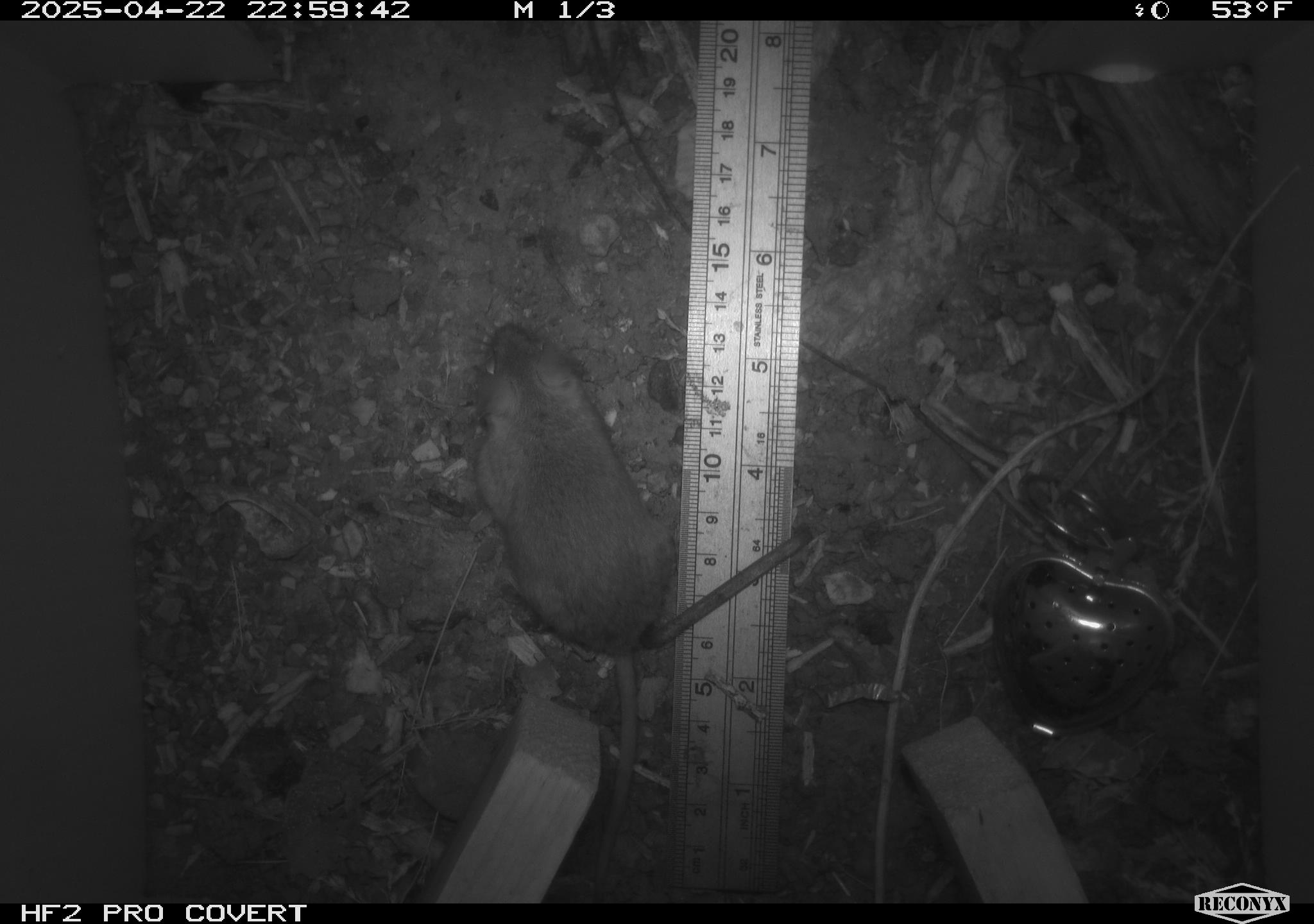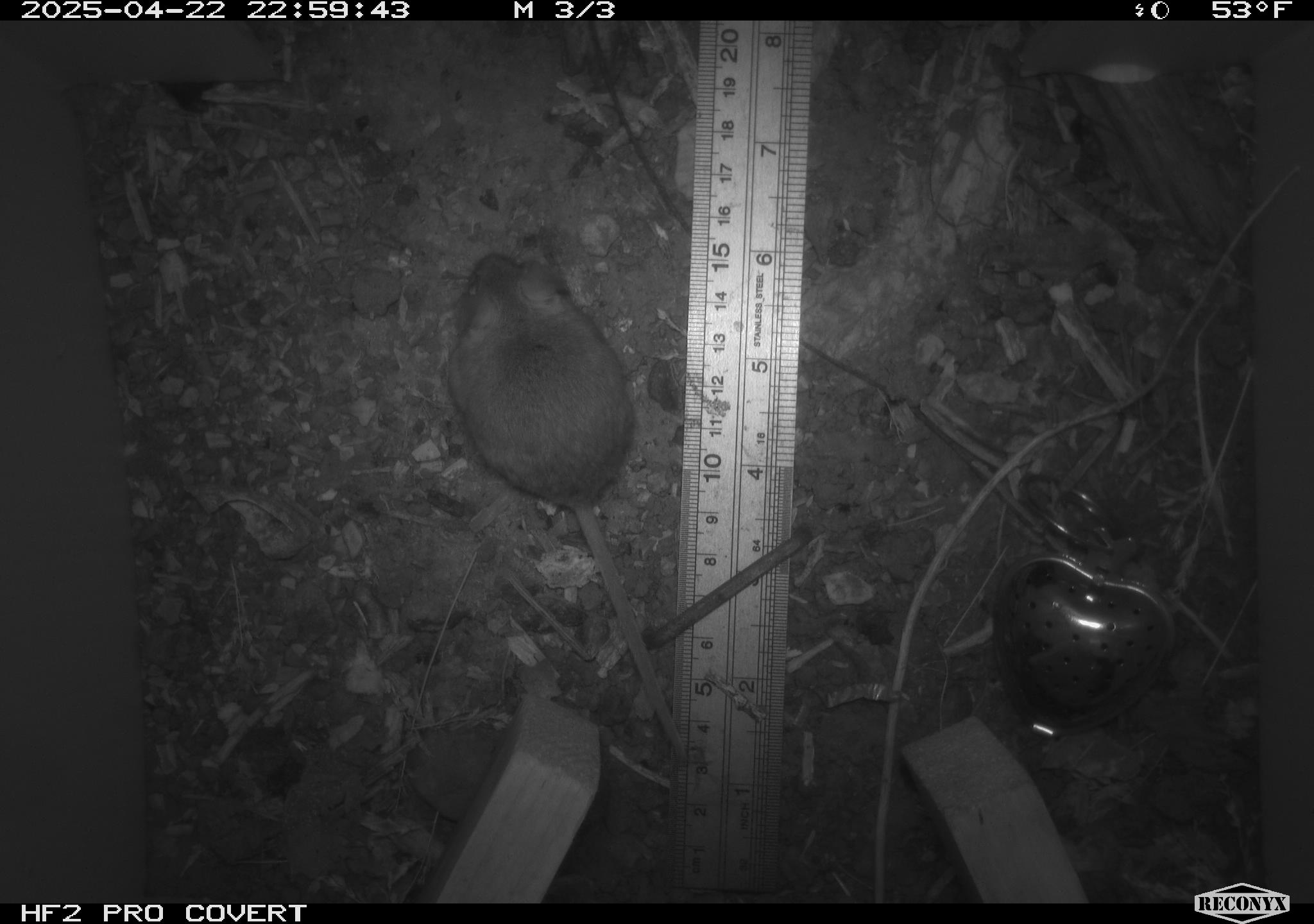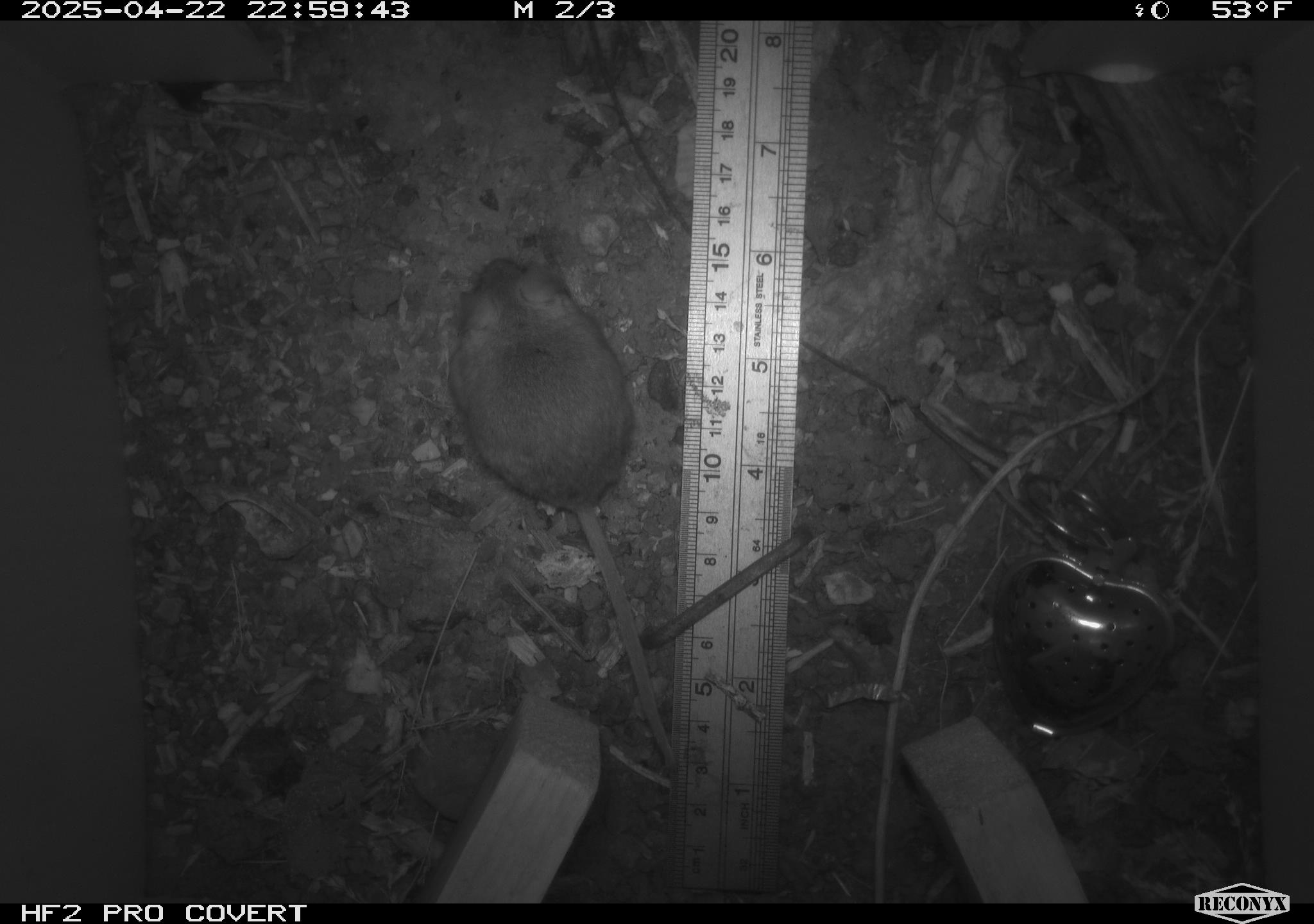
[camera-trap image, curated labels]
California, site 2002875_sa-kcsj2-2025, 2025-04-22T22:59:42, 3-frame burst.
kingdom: Animalia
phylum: Chordata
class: Mammalia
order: Rodentia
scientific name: Rodentia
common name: rodent